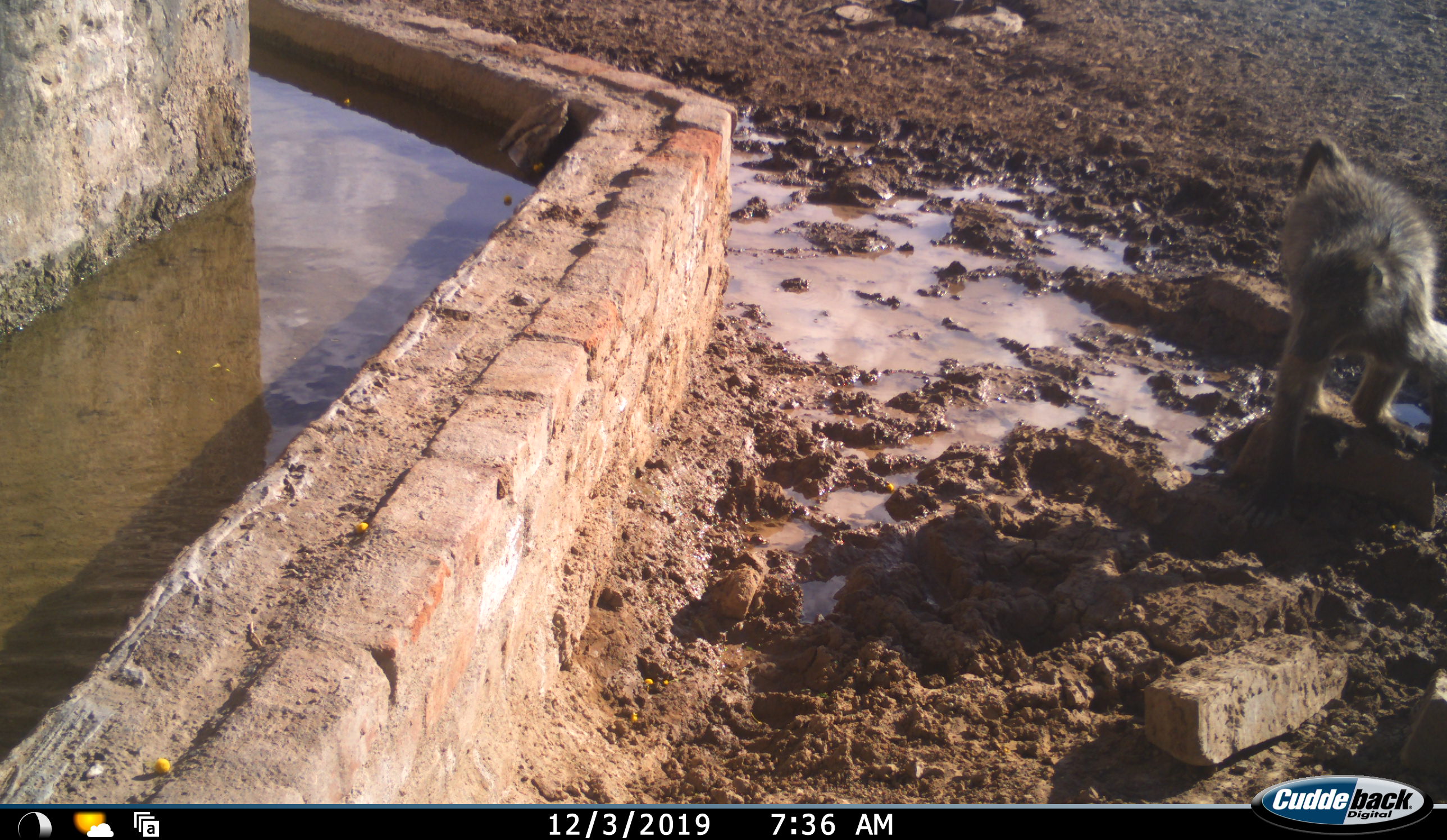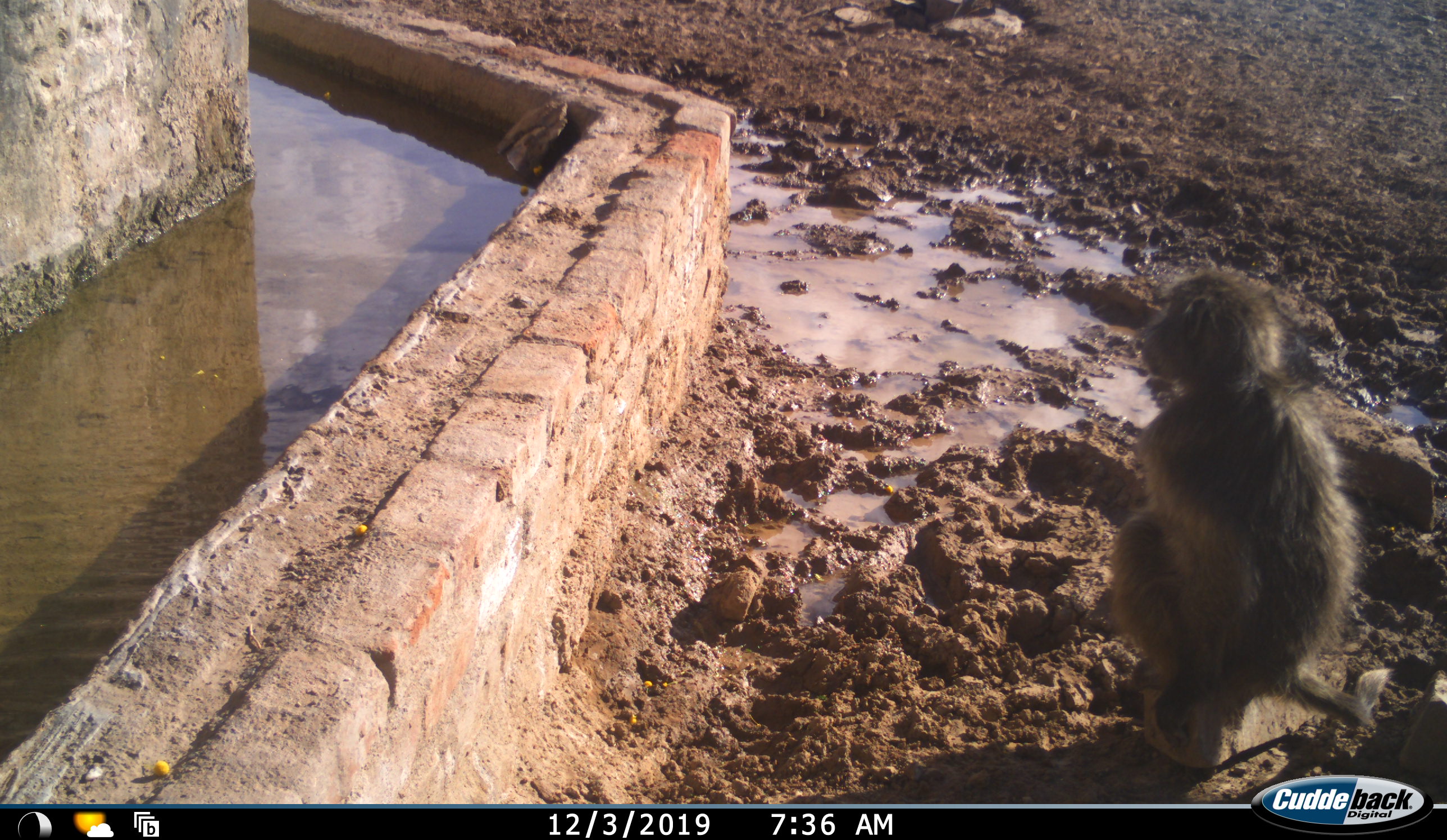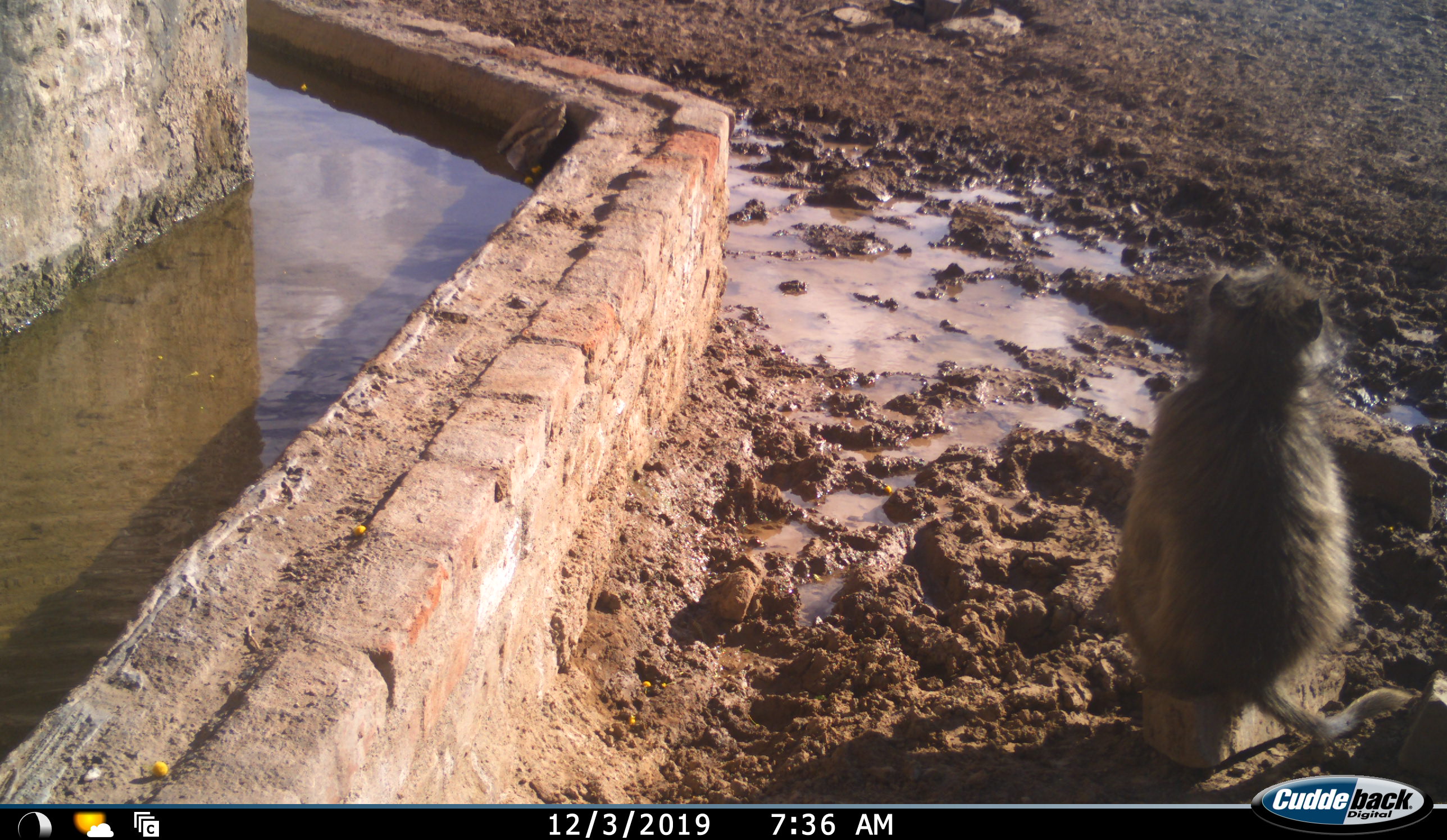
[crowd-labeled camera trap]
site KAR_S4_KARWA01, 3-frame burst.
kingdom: Animalia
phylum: Chordata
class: Mammalia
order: Primates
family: Cercopithecidae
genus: Chlorocebus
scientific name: Chlorocebus pygerythrus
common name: vervet monkey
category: monkeyvervet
Monkeyvervet (vervet monkey) (Chlorocebus pygerythrus), count 1. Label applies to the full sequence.